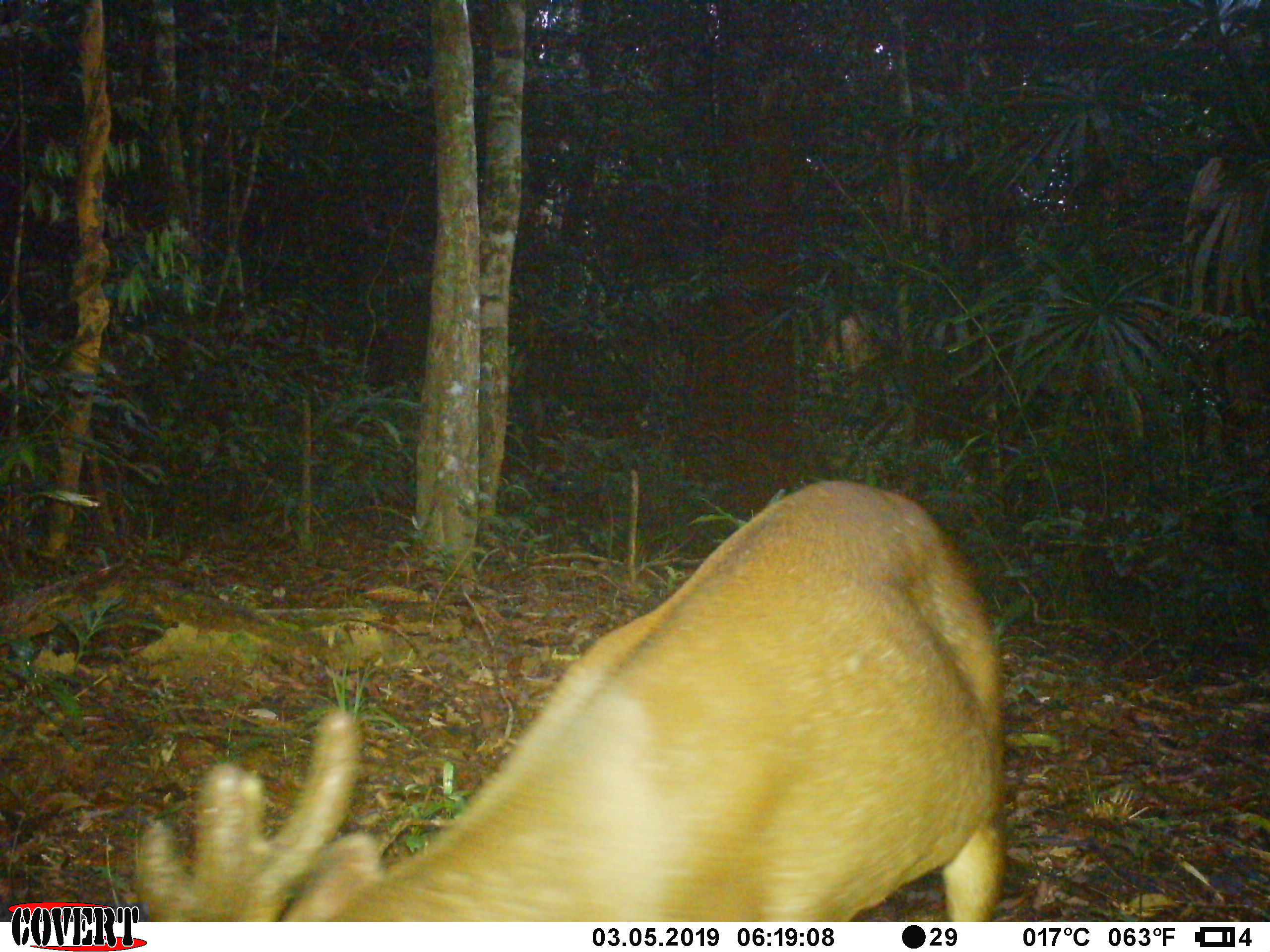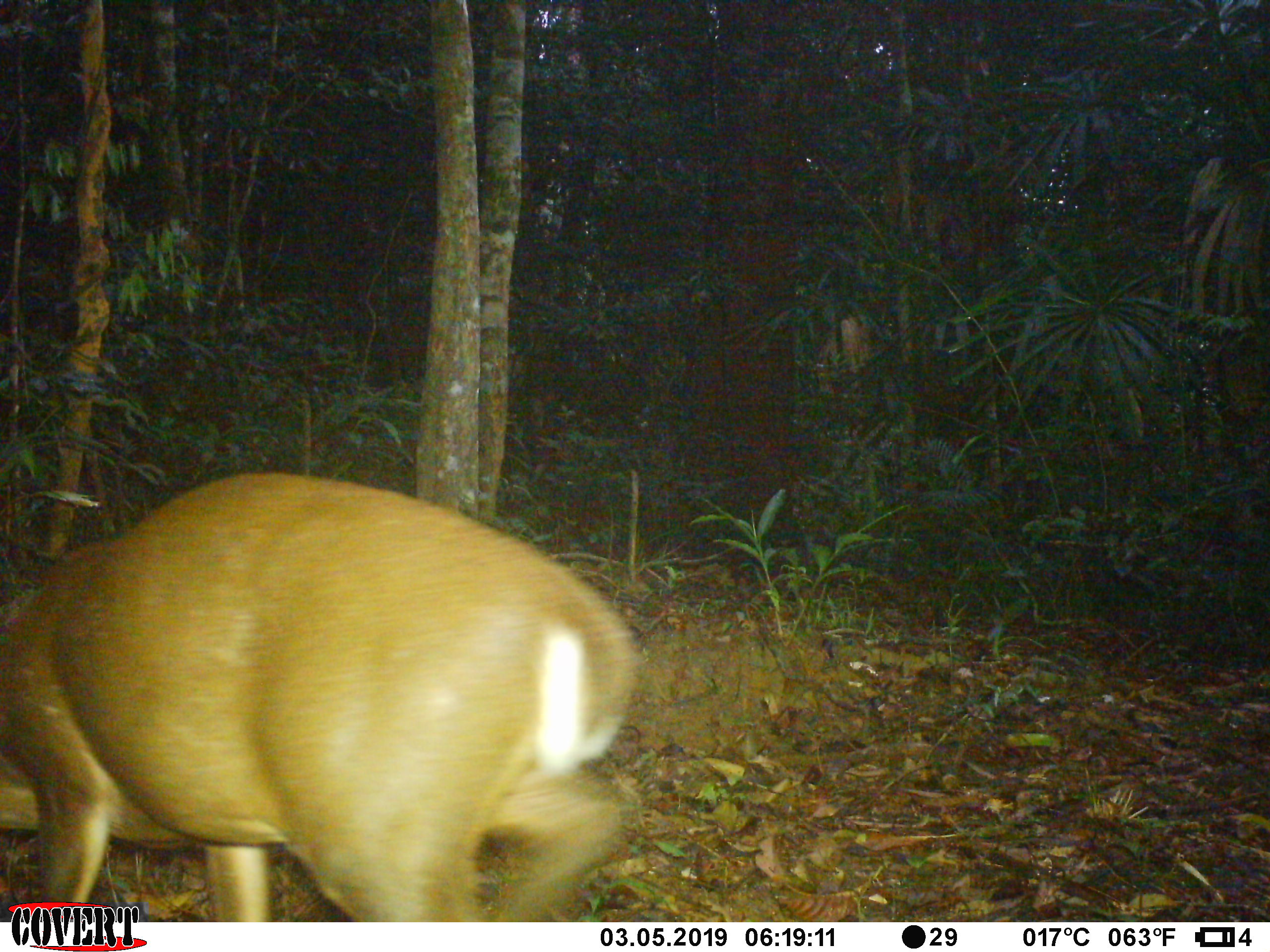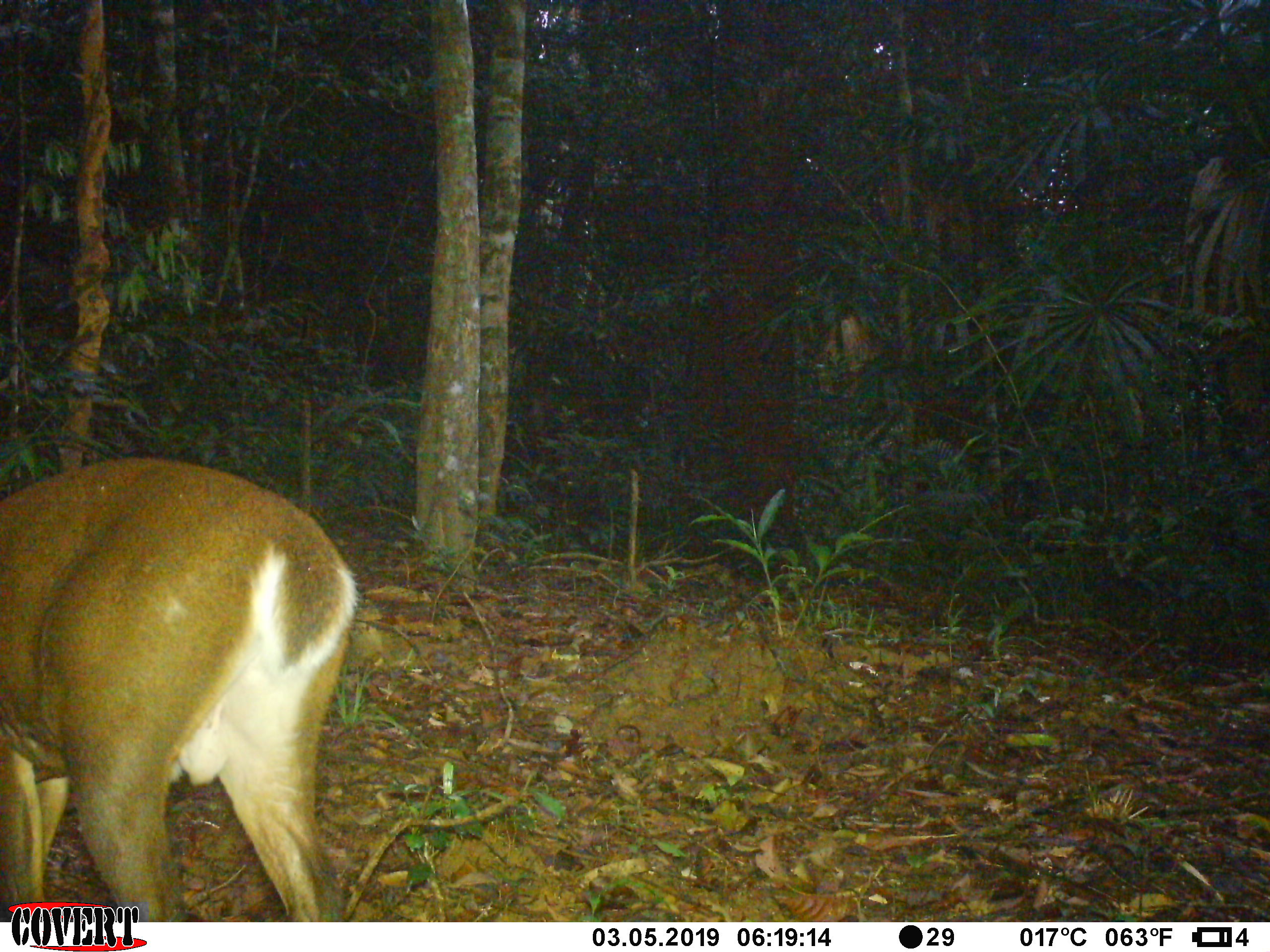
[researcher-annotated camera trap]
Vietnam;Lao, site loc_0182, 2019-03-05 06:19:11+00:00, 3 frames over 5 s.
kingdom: Animalia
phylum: Chordata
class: Mammalia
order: Artiodactyla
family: Cervidae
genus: Muntiacus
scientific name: Muntiacus vuquangensis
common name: large-antlered muntjac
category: large antlered muntjac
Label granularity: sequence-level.